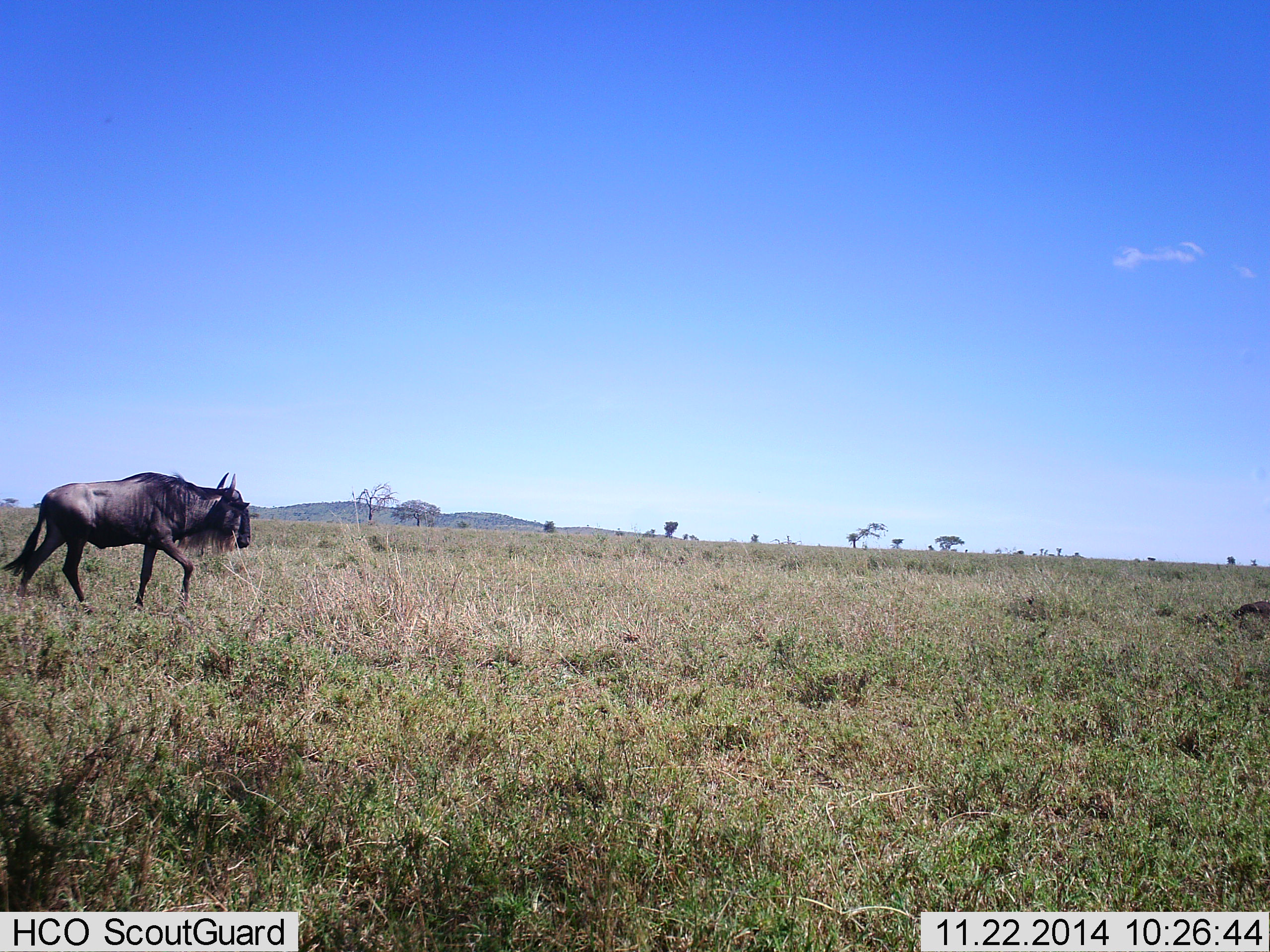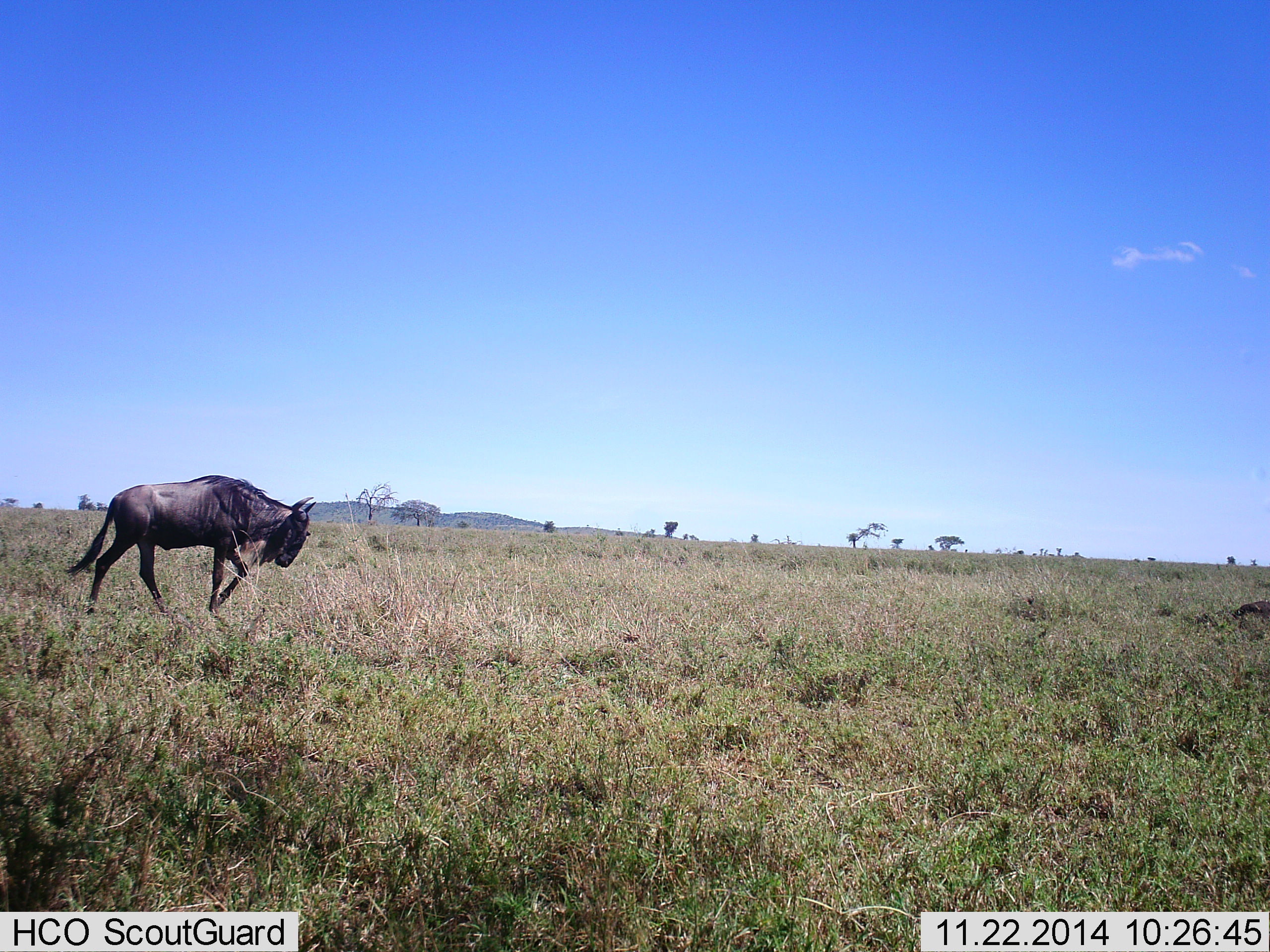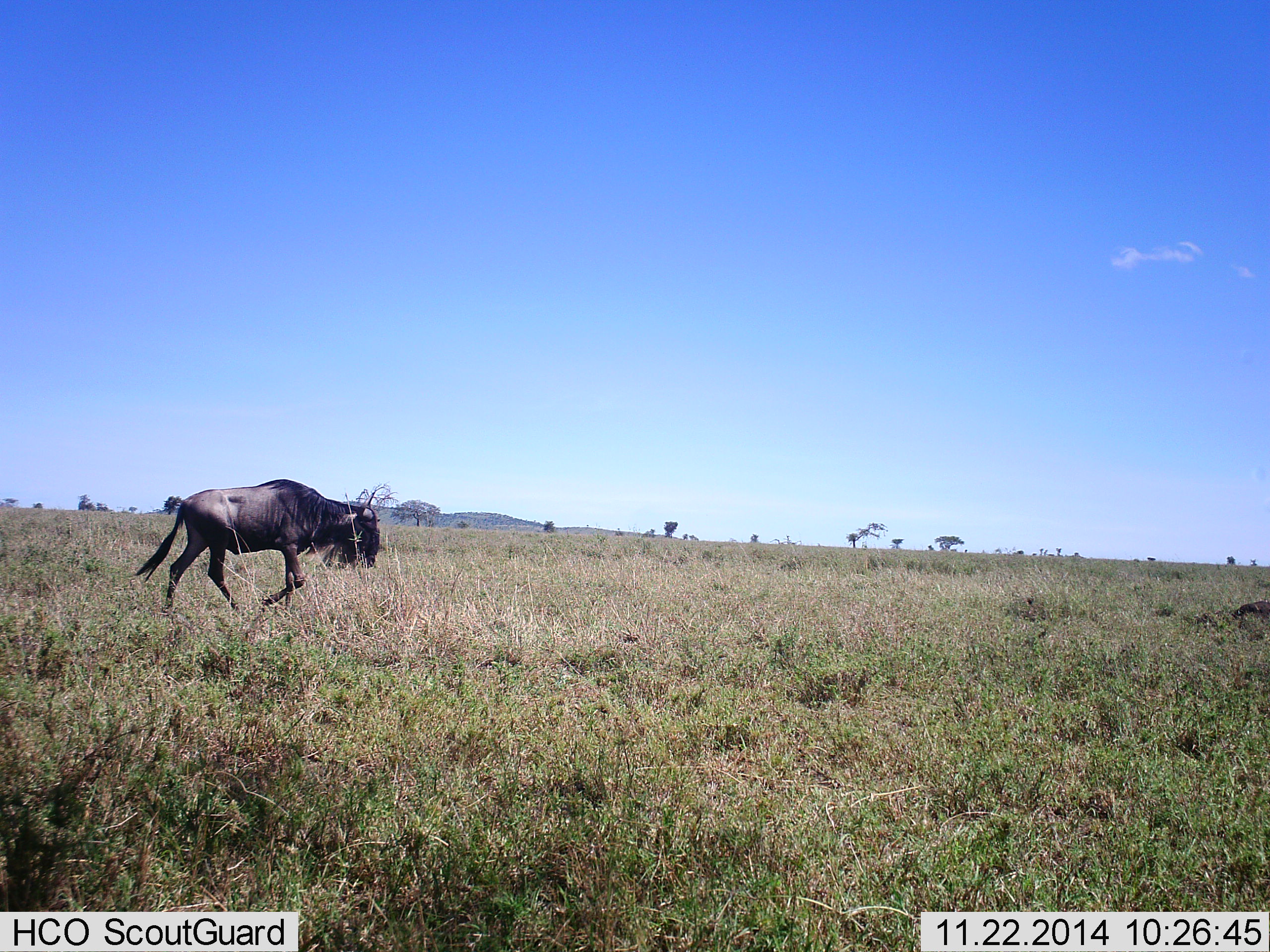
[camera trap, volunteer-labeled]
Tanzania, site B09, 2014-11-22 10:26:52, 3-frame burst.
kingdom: Animalia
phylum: Chordata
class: Mammalia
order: Artiodactyla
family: Bovidae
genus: Connochaetes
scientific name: Connochaetes taurinus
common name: blue wildebeest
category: wildebeest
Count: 1.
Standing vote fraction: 0%.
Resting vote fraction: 0%.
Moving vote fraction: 100%.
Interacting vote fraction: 0%.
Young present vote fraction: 0%.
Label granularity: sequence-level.